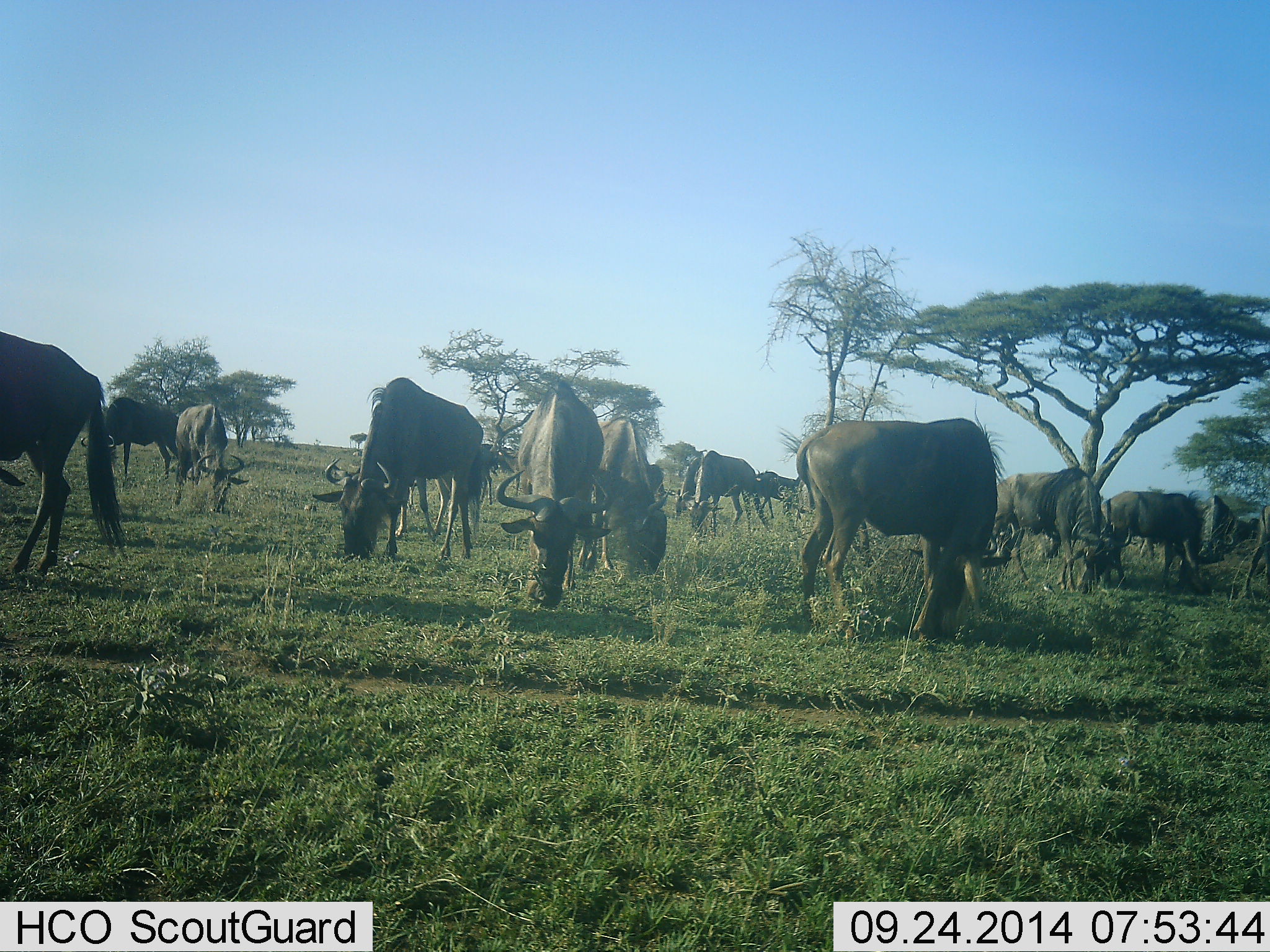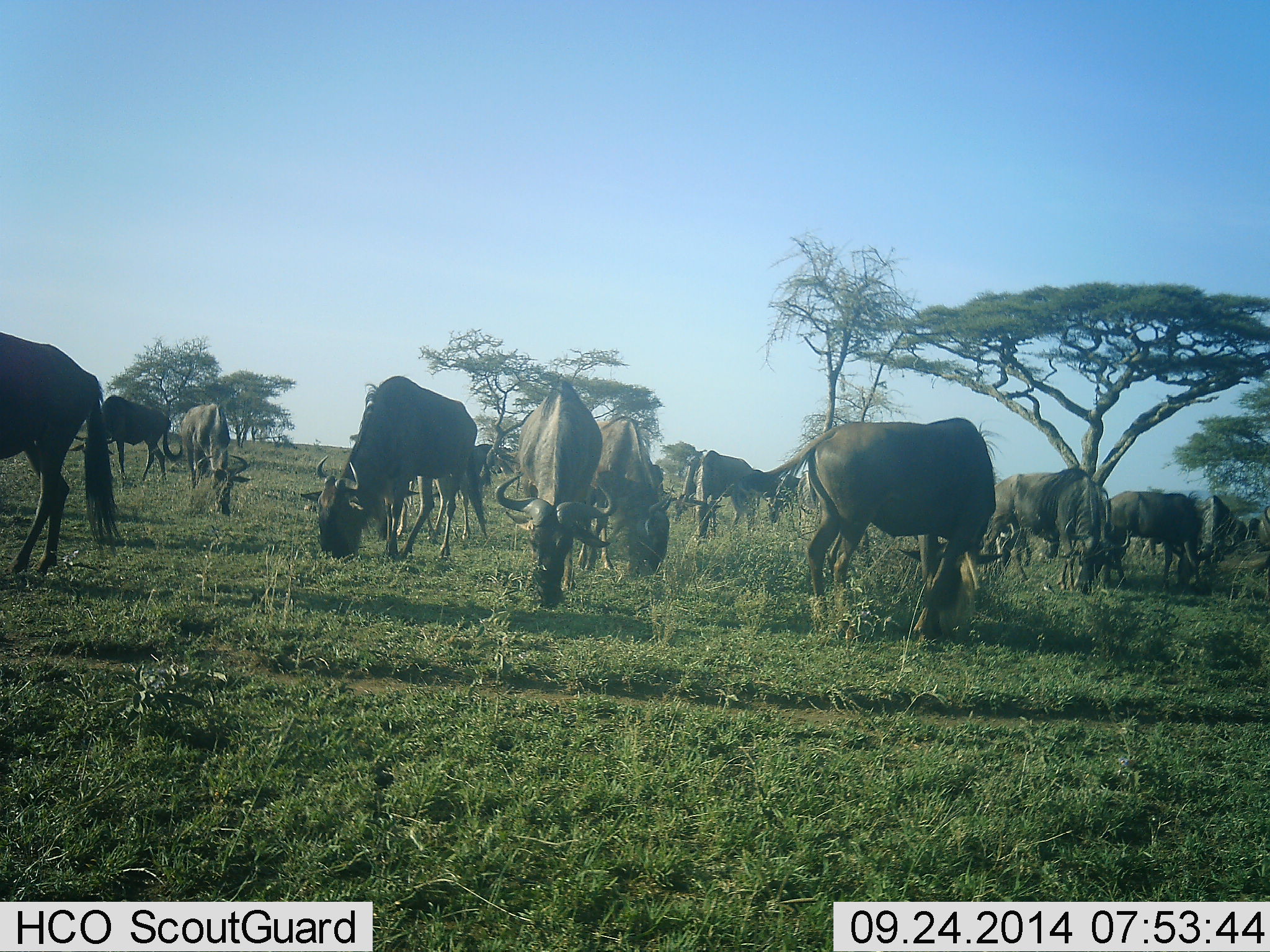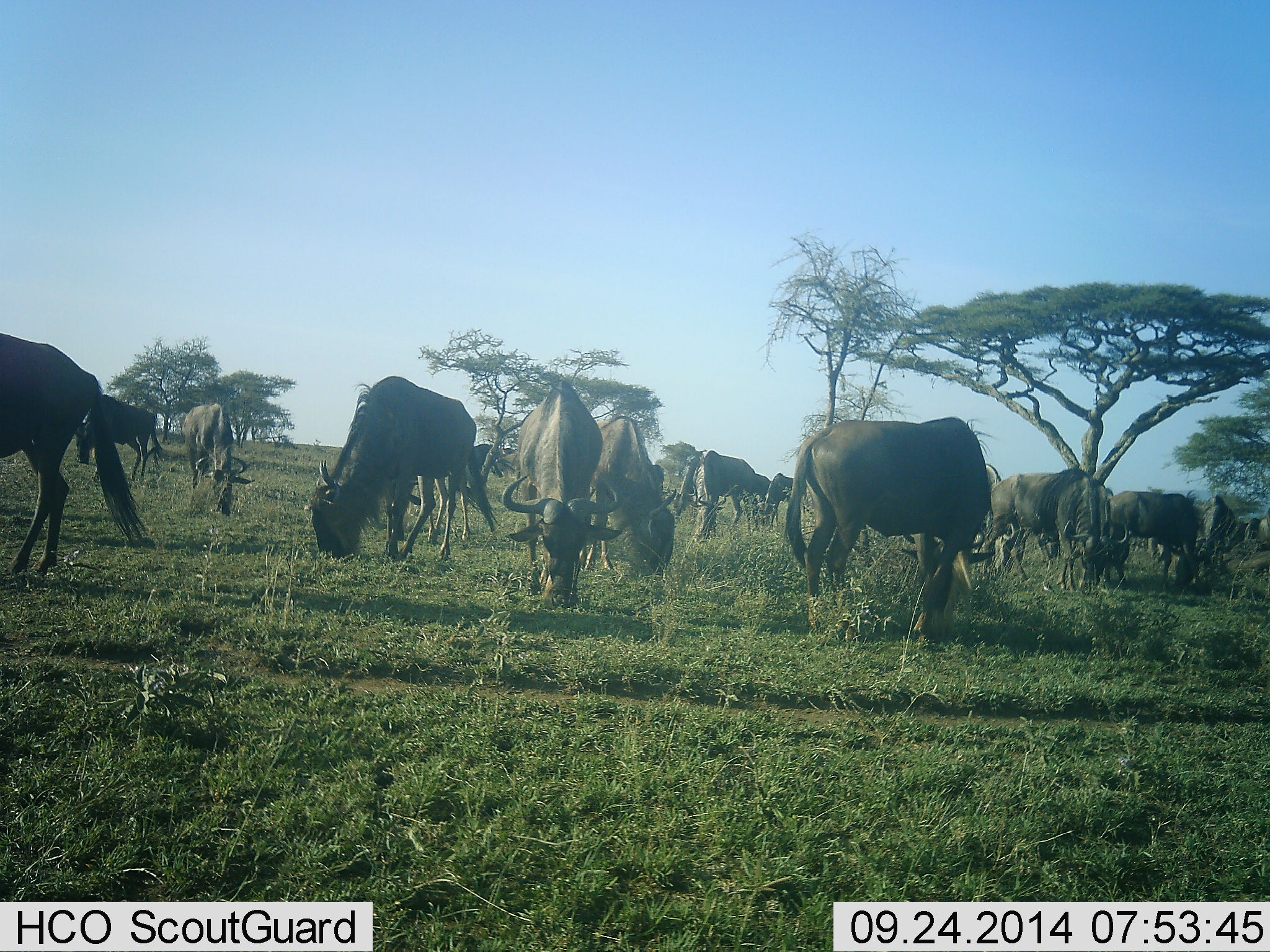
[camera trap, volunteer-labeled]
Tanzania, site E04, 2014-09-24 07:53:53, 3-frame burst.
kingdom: Animalia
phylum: Chordata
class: Mammalia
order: Artiodactyla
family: Bovidae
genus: Connochaetes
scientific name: Connochaetes taurinus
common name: blue wildebeest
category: wildebeest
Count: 11-50.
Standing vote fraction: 20%.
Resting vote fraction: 0%.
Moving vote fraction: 0%.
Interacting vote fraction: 0%.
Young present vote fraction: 0%.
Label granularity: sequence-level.